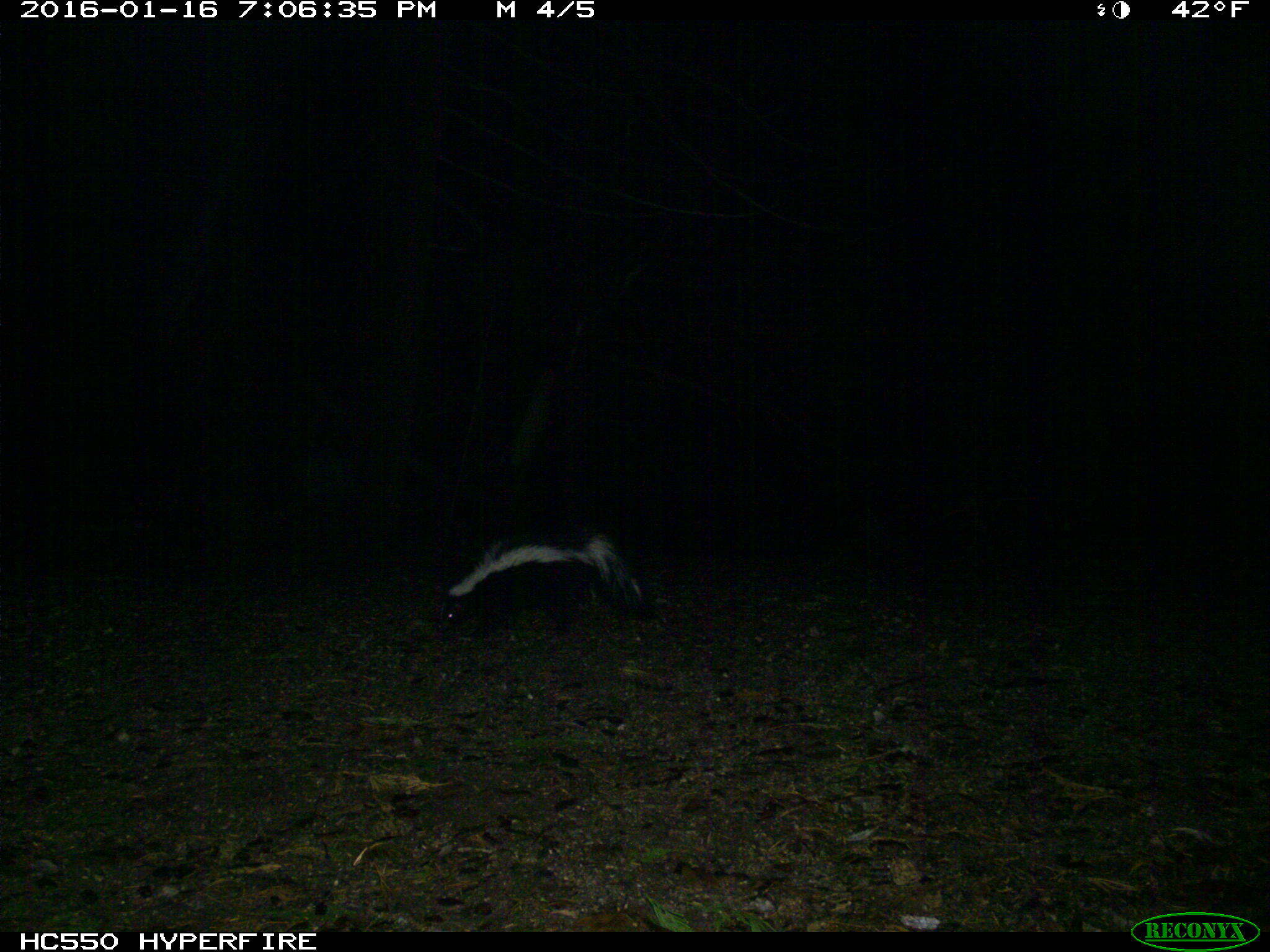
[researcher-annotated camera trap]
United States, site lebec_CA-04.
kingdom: Animalia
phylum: Chordata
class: Mammalia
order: Carnivora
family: Mephitidae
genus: Mephitis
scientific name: Mephitis mephitis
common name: striped skunk